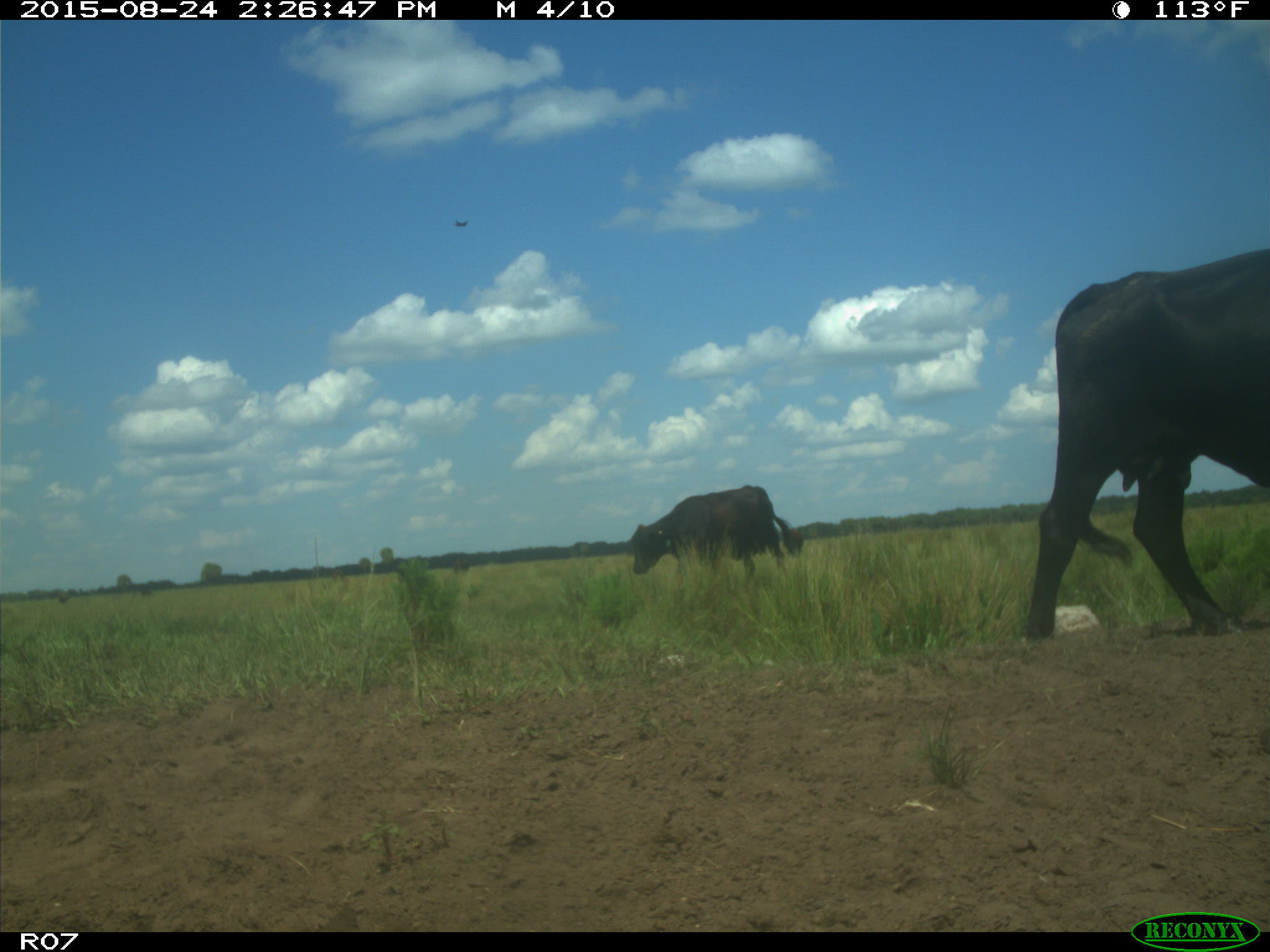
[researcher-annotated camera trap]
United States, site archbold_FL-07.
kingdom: Animalia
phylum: Chordata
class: Mammalia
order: Artiodactyla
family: Bovidae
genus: Bos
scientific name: Bos taurus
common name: domestic cow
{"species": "Bos taurus (domestic cow)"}